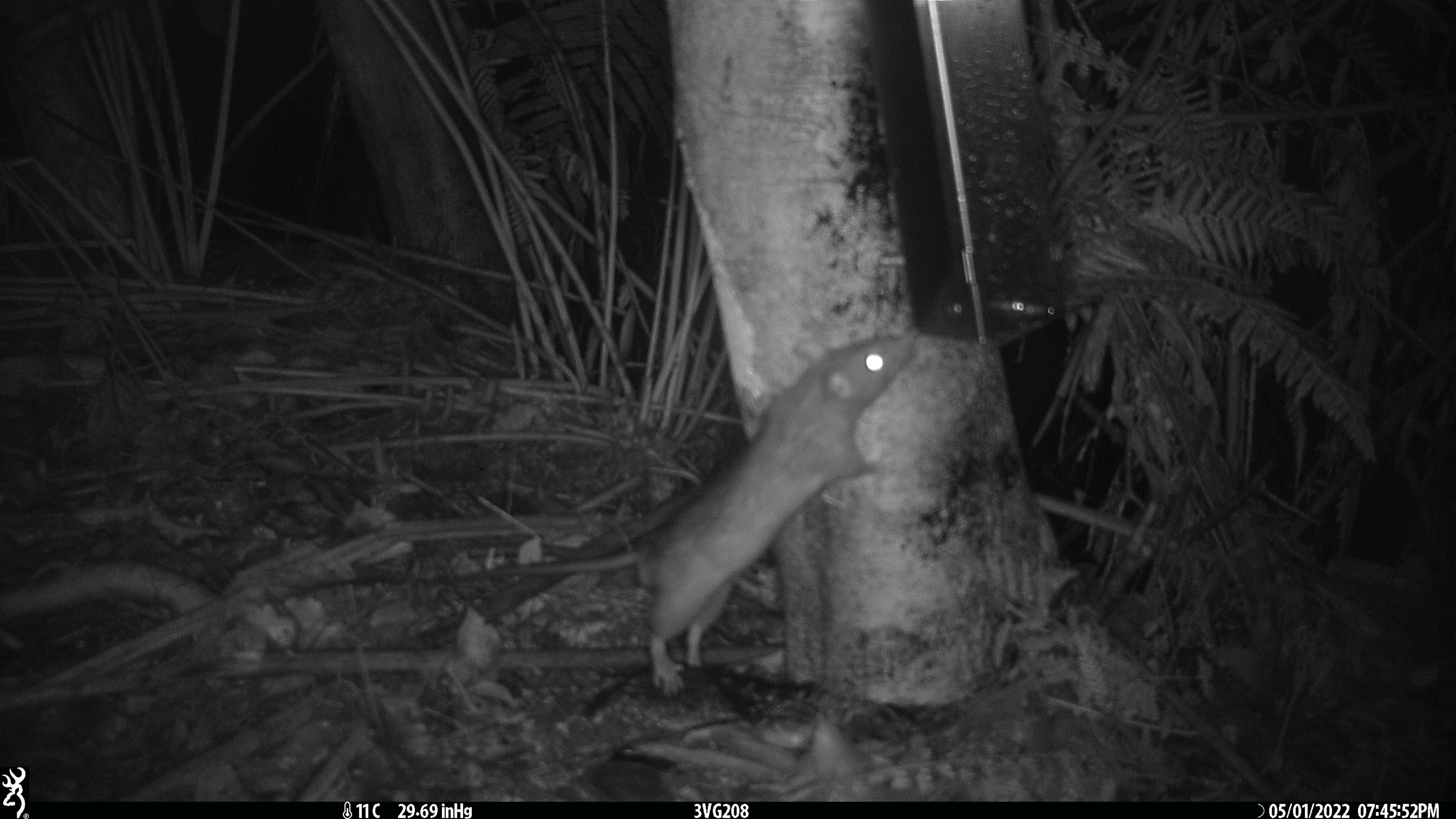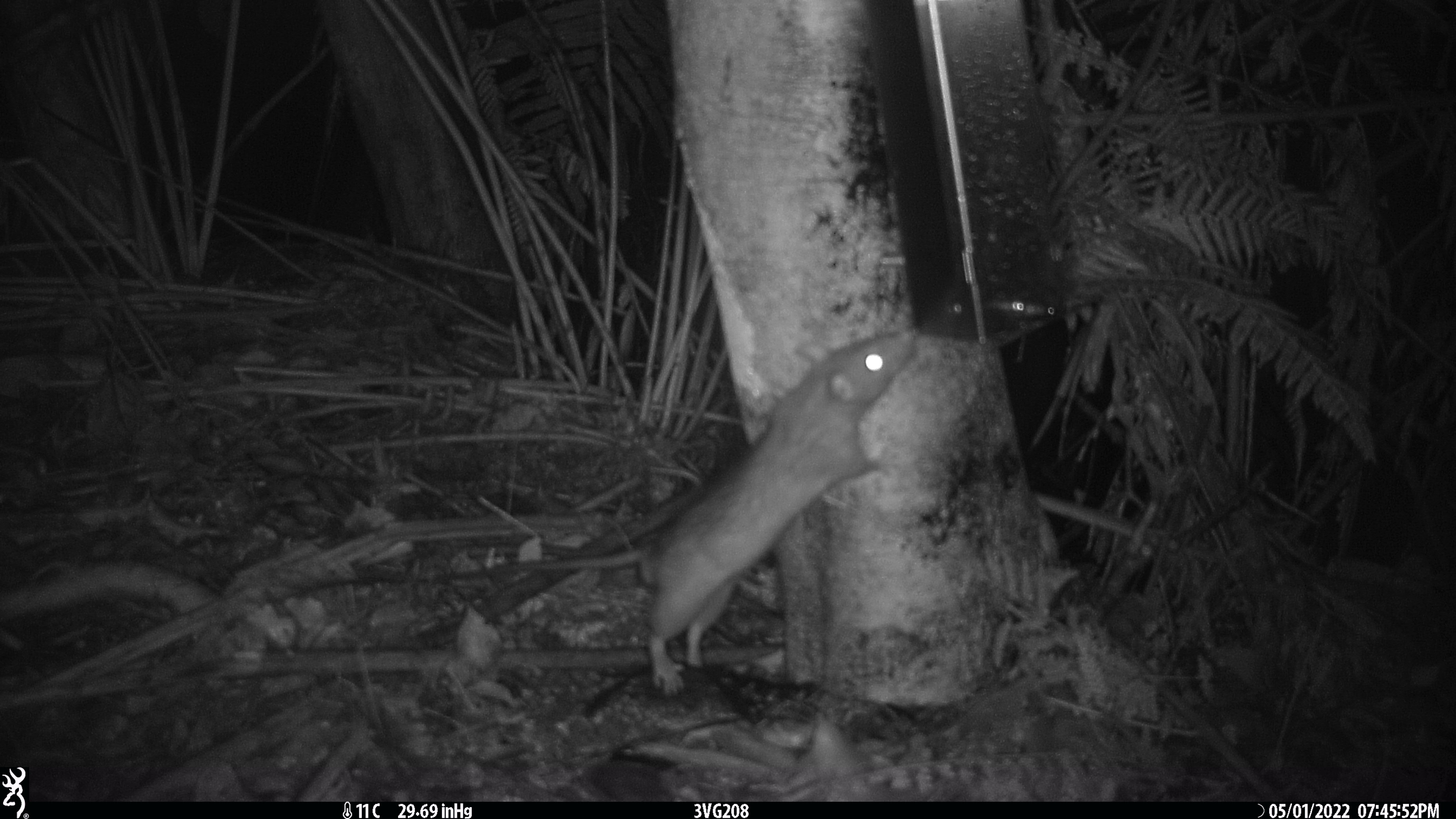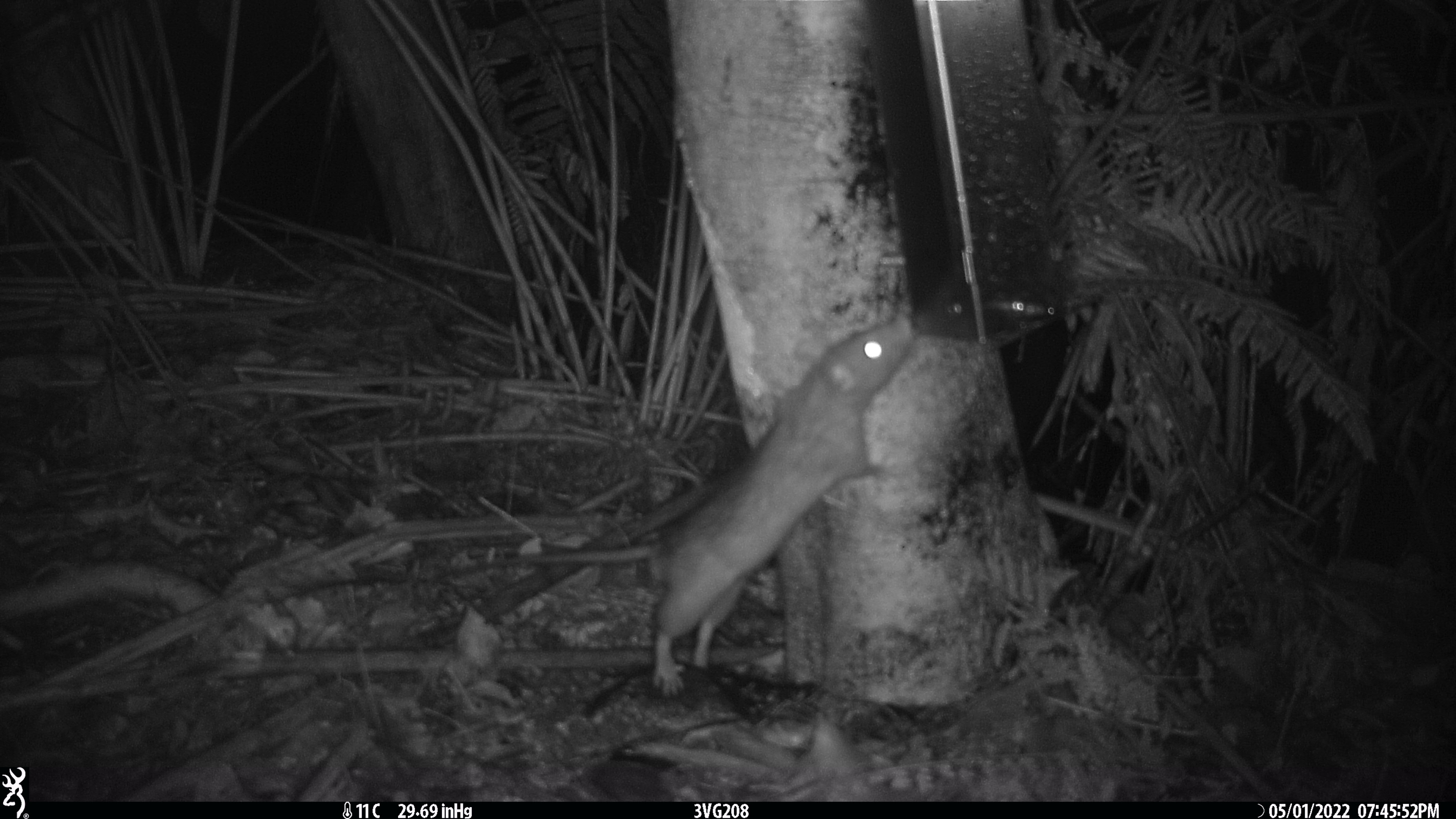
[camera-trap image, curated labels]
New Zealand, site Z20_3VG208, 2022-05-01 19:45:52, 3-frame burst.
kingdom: Animalia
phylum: Chordata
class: Mammalia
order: Rodentia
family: Muridae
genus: Rattus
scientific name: Rattus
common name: rat